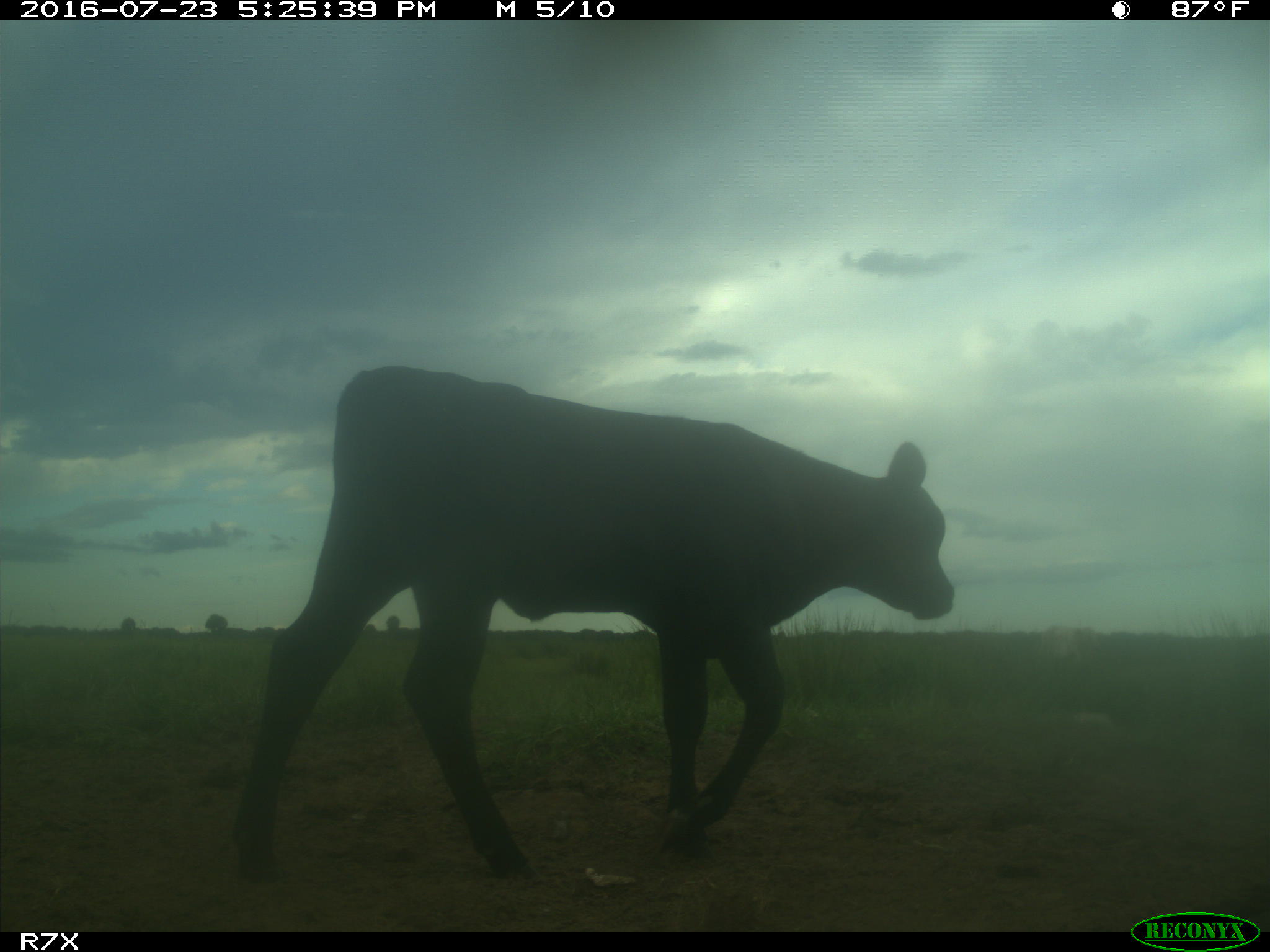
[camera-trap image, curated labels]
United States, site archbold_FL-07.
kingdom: Animalia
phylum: Chordata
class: Mammalia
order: Artiodactyla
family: Bovidae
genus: Bos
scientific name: Bos taurus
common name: domestic cow